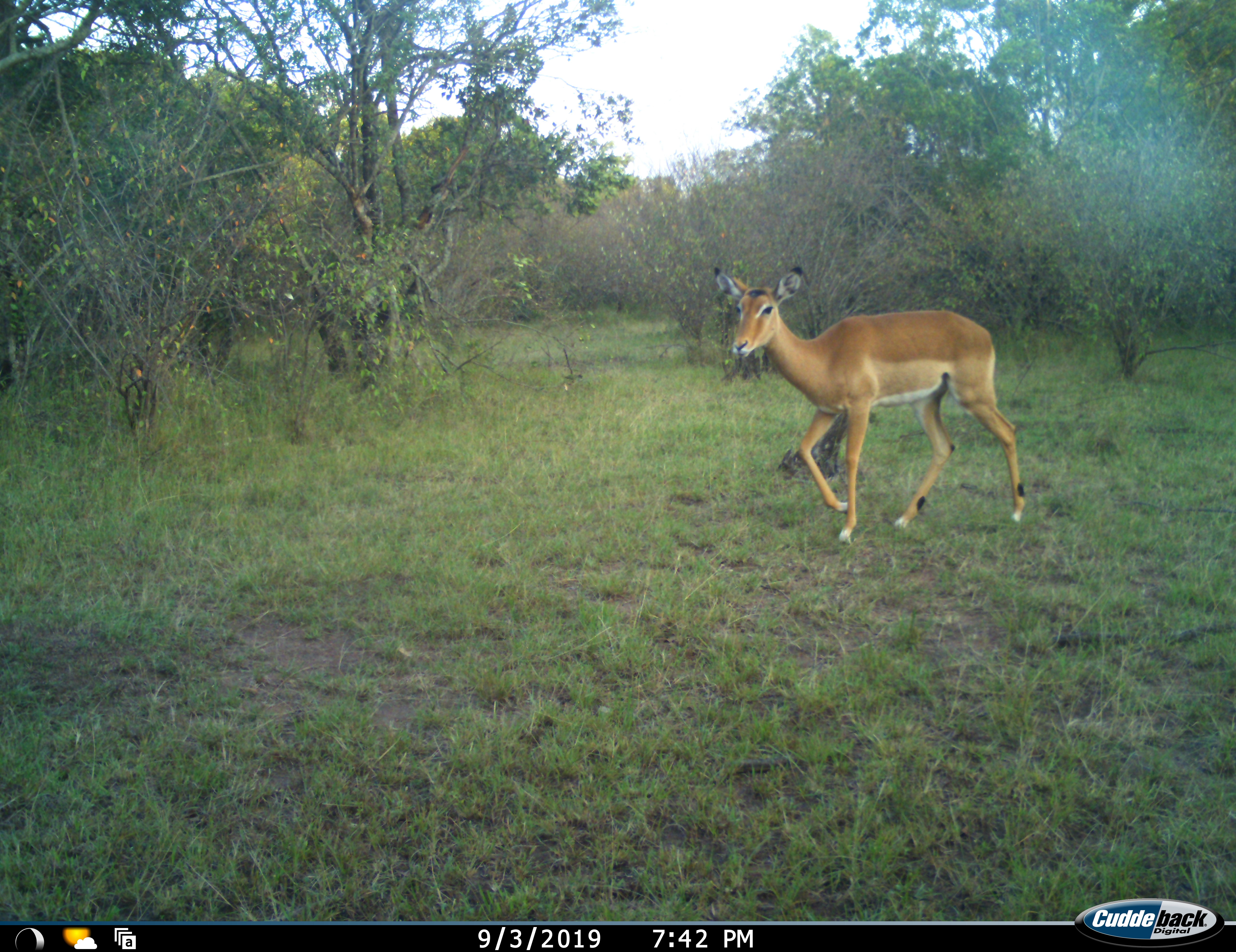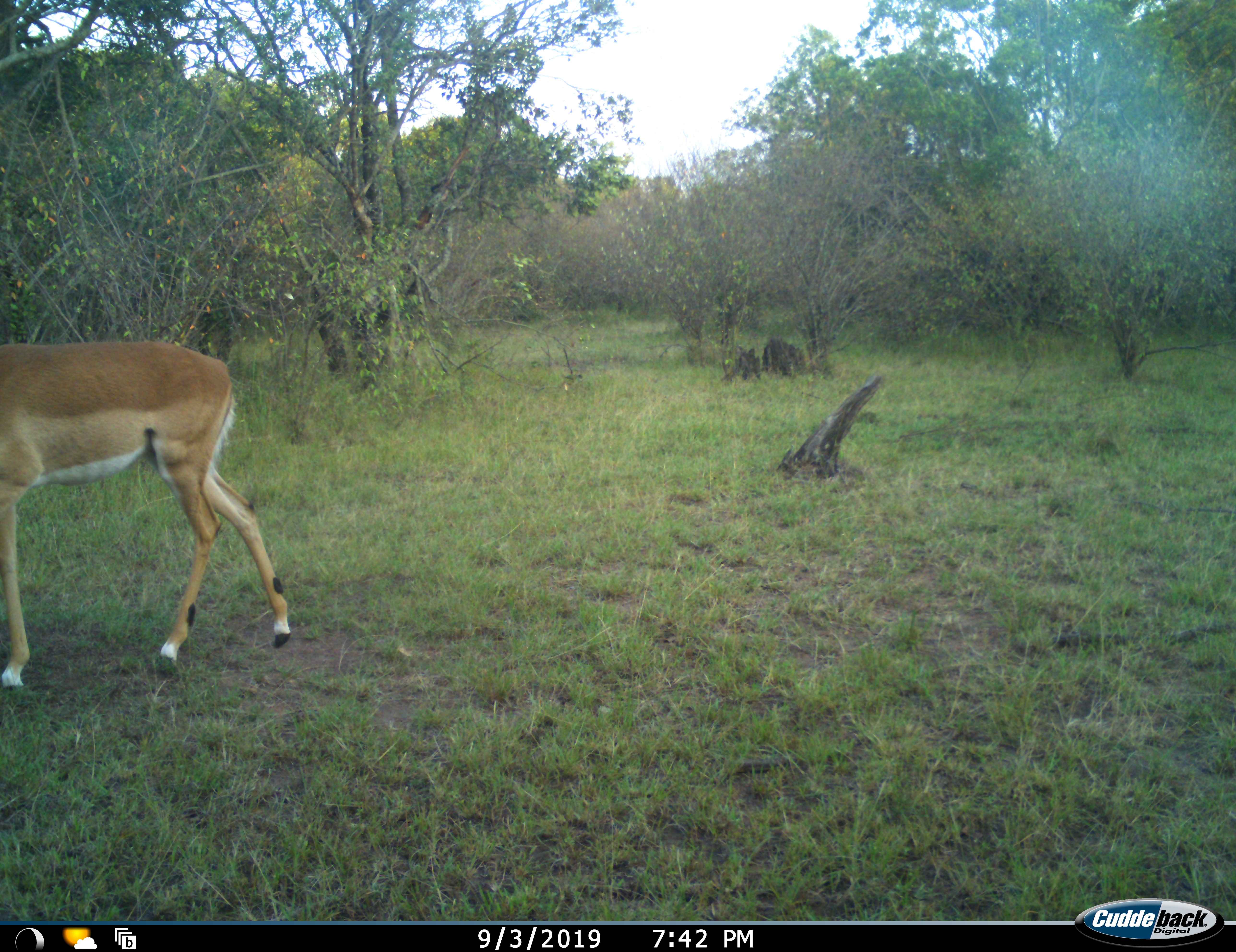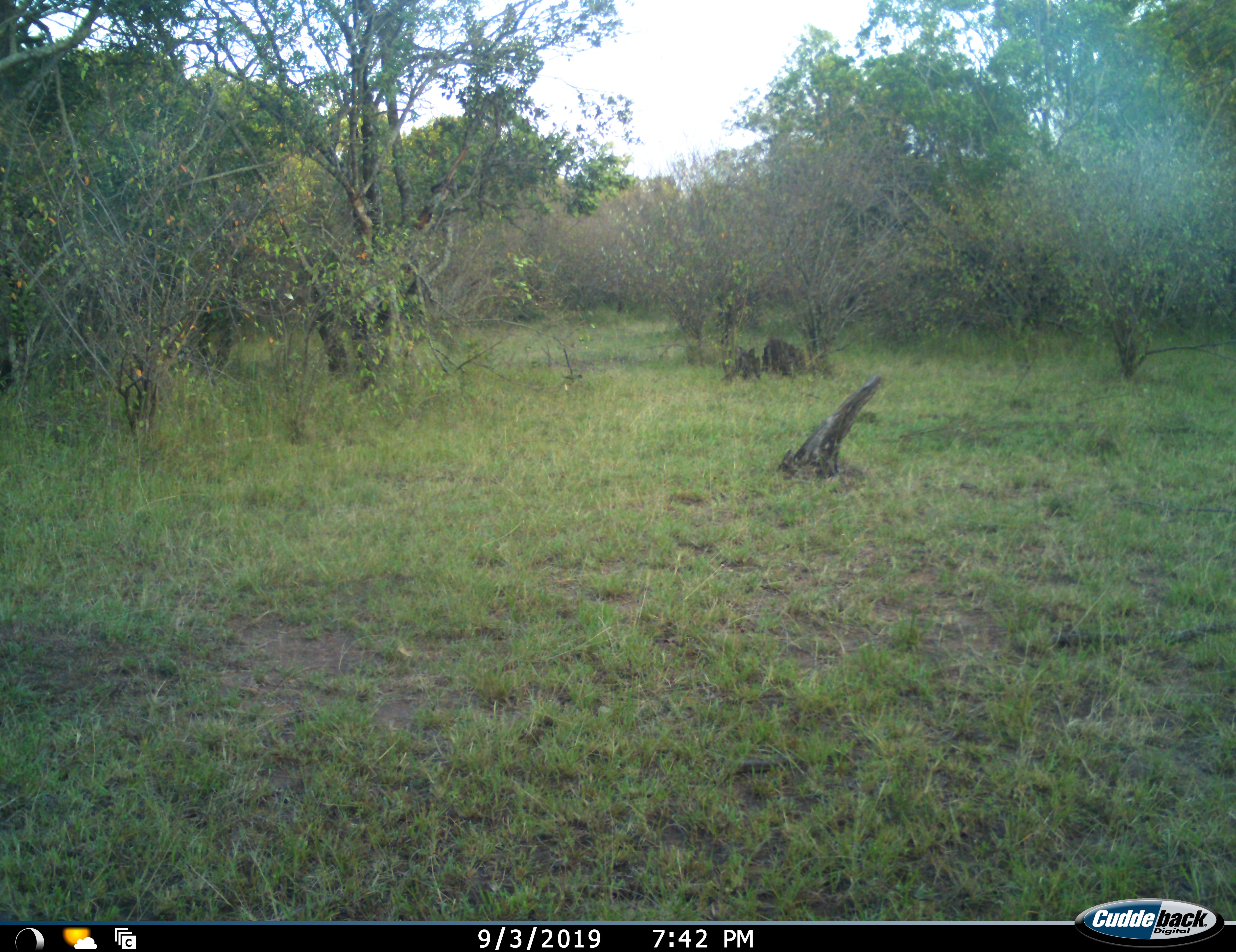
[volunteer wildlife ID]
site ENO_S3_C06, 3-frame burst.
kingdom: Animalia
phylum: Chordata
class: Mammalia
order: Artiodactyla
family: Bovidae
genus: Aepyceros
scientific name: Aepyceros melampus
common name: impala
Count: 1.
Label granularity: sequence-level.